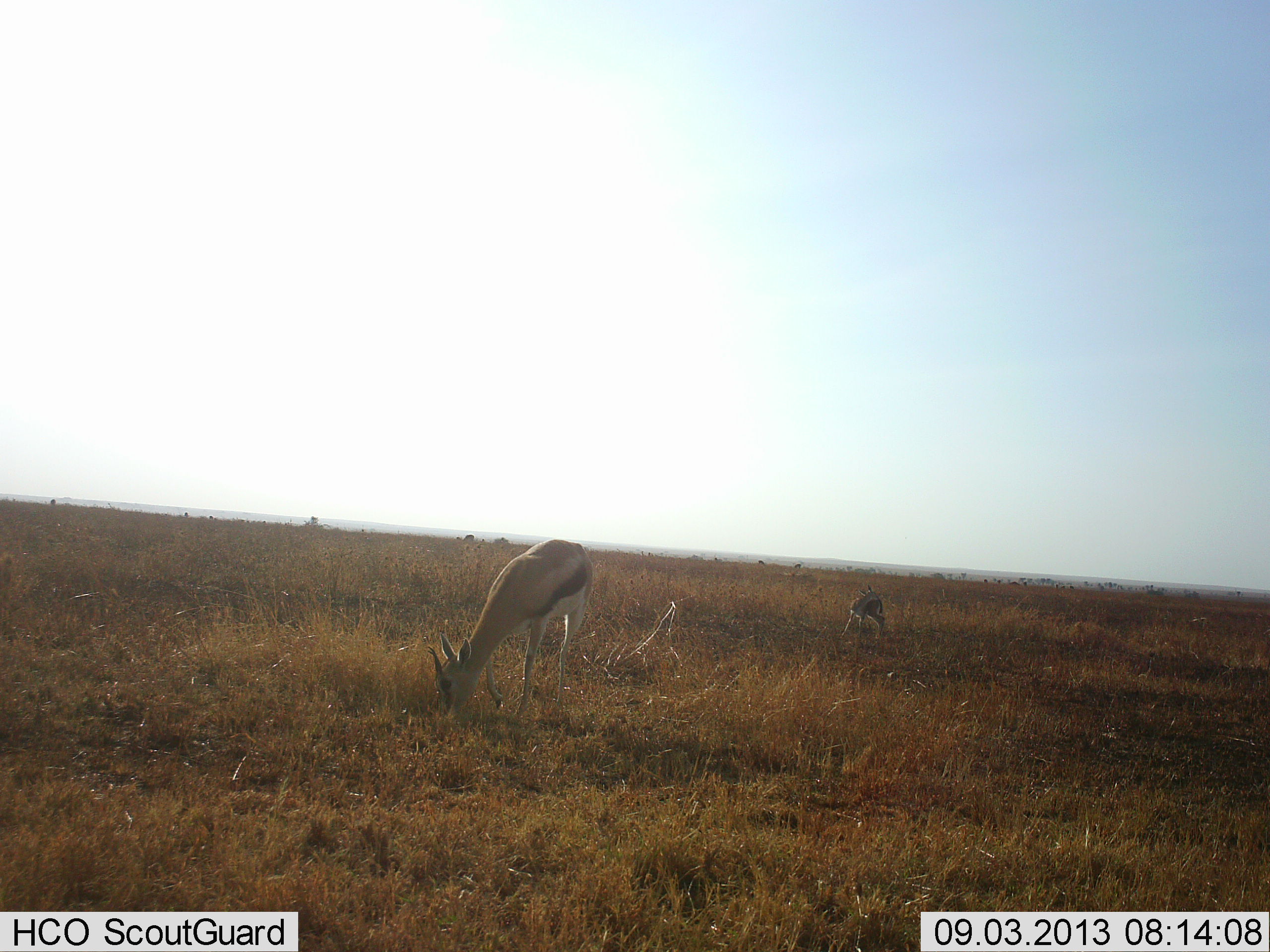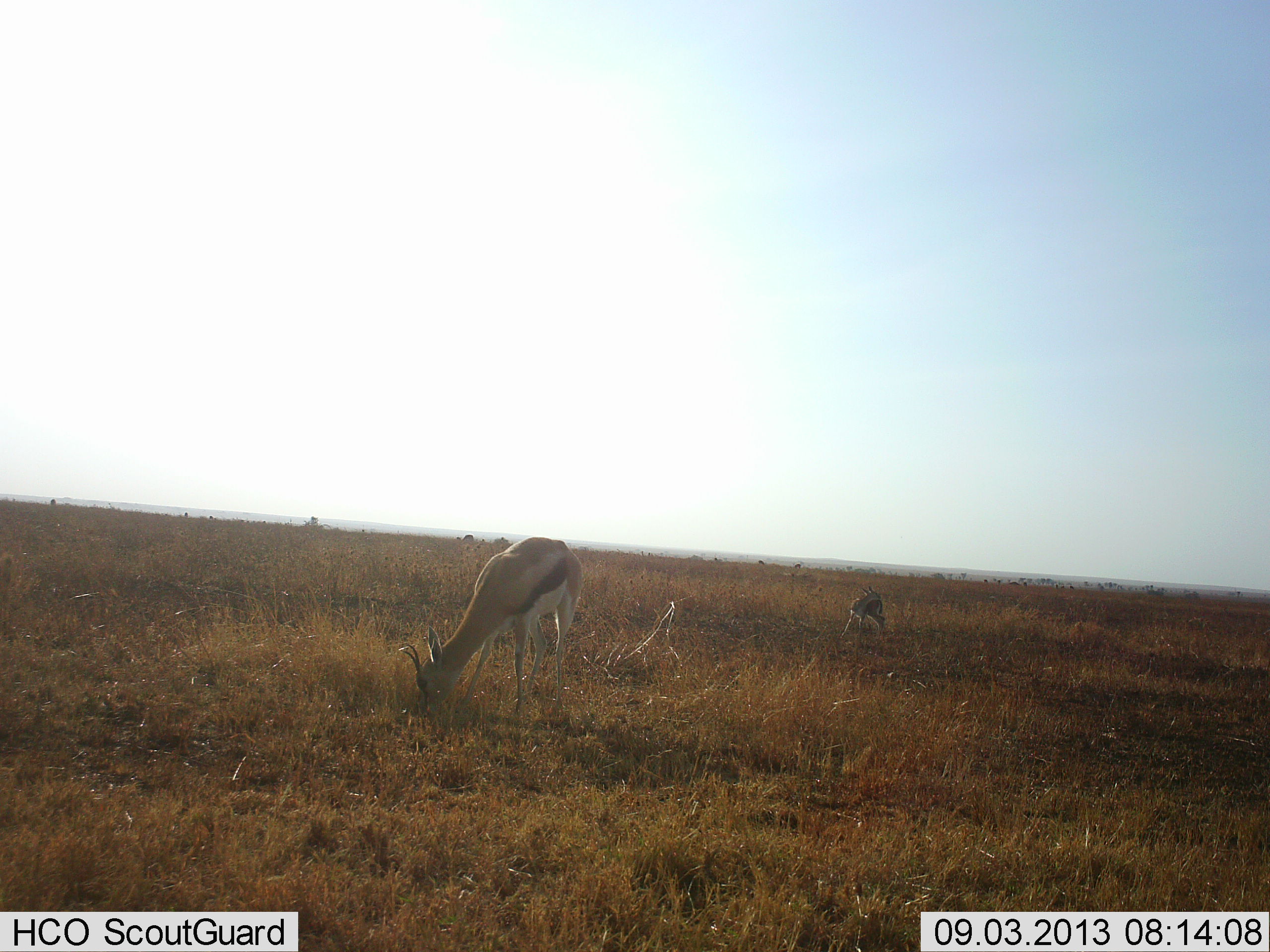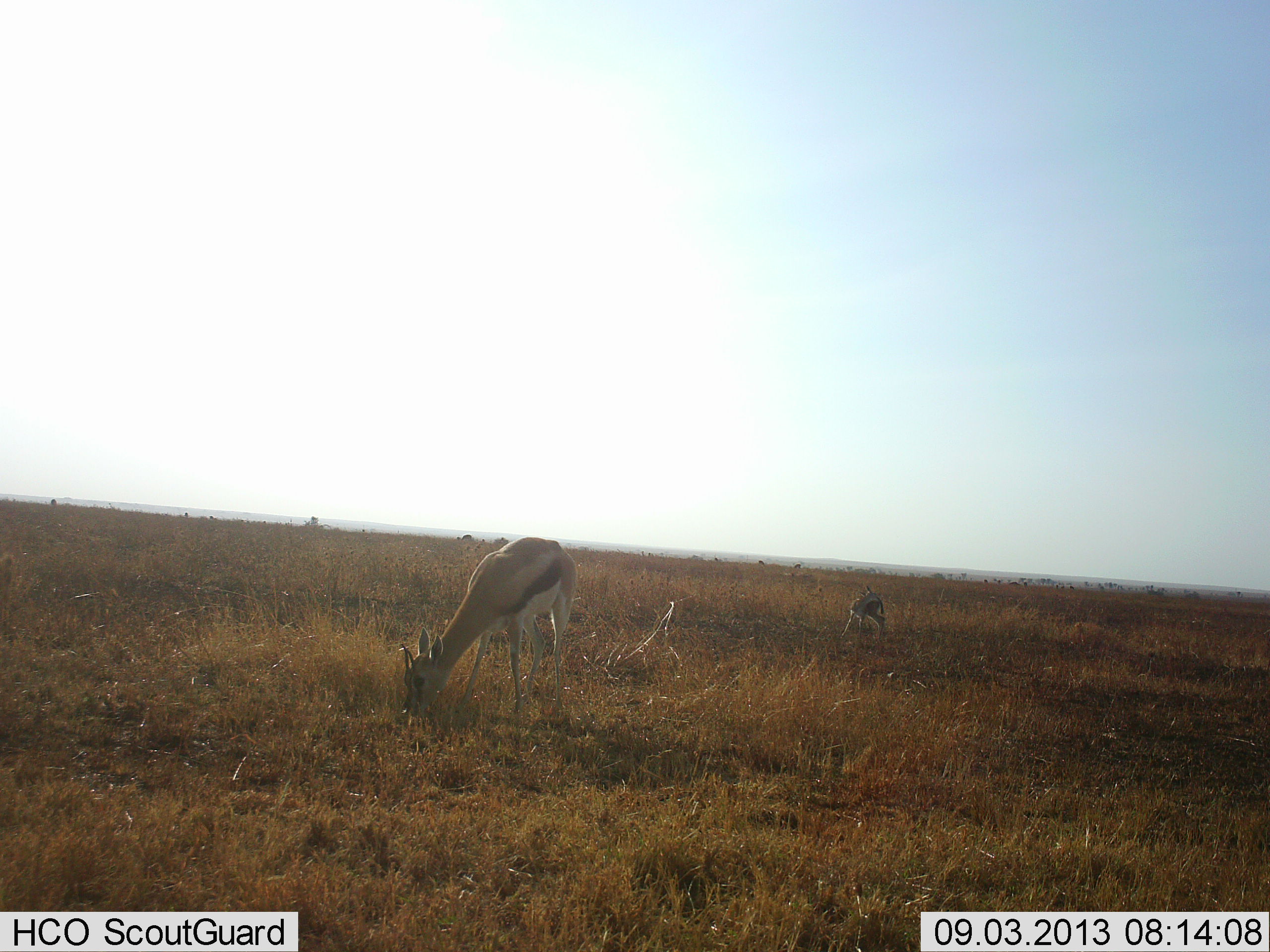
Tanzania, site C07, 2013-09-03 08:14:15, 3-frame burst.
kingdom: Animalia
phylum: Chordata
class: Mammalia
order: Artiodactyla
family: Bovidae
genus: Eudorcas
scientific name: Eudorcas thomsonii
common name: thomson's gazelle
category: gazellethomsons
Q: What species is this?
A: Gazellethomsons (thomson's gazelle) (Eudorcas thomsonii).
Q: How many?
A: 2.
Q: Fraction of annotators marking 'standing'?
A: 27%.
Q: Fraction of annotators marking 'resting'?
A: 0%.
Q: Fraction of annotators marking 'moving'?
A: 5%.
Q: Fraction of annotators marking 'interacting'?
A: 0%.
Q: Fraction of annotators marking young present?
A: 0%.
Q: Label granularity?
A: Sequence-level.